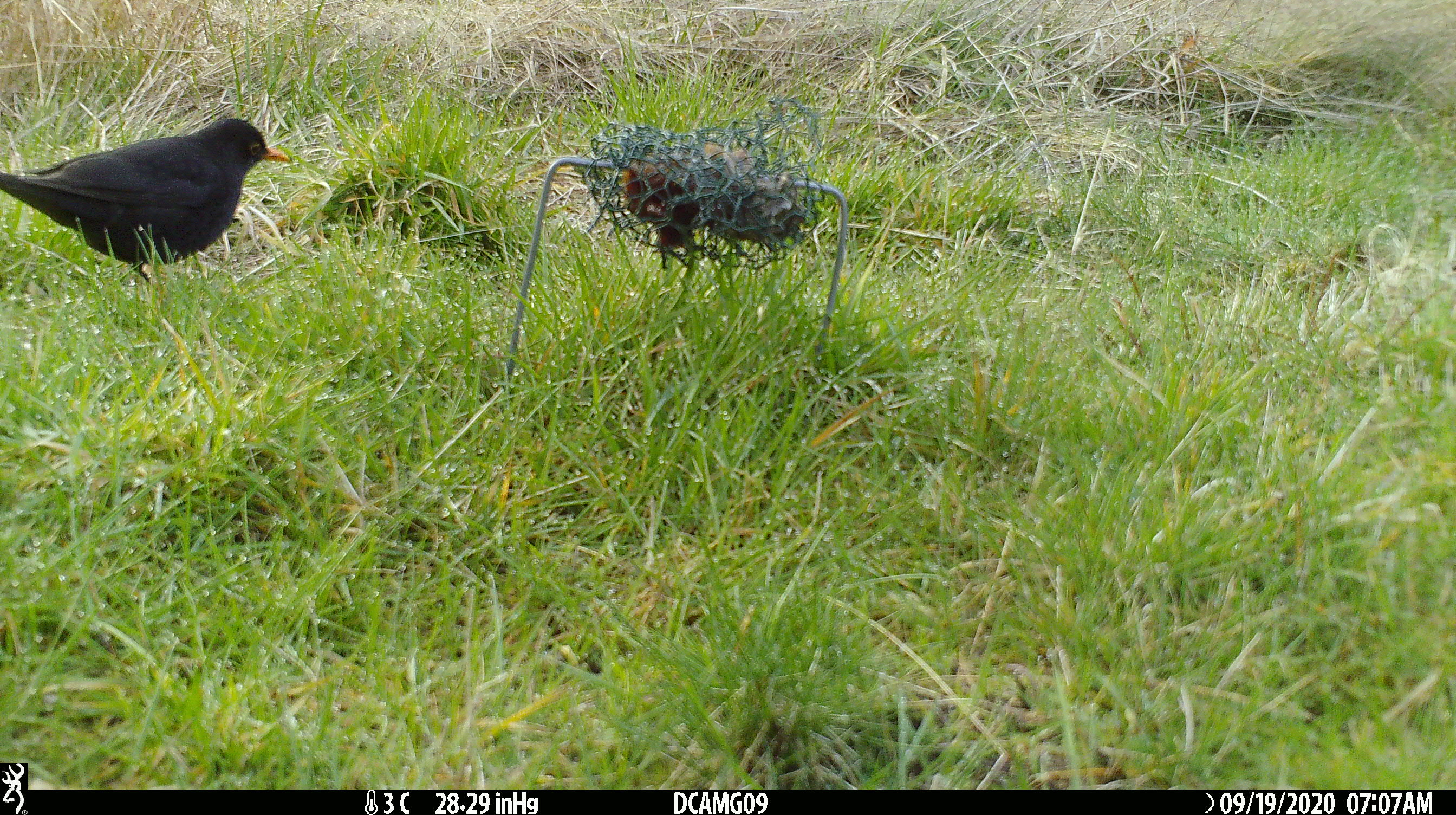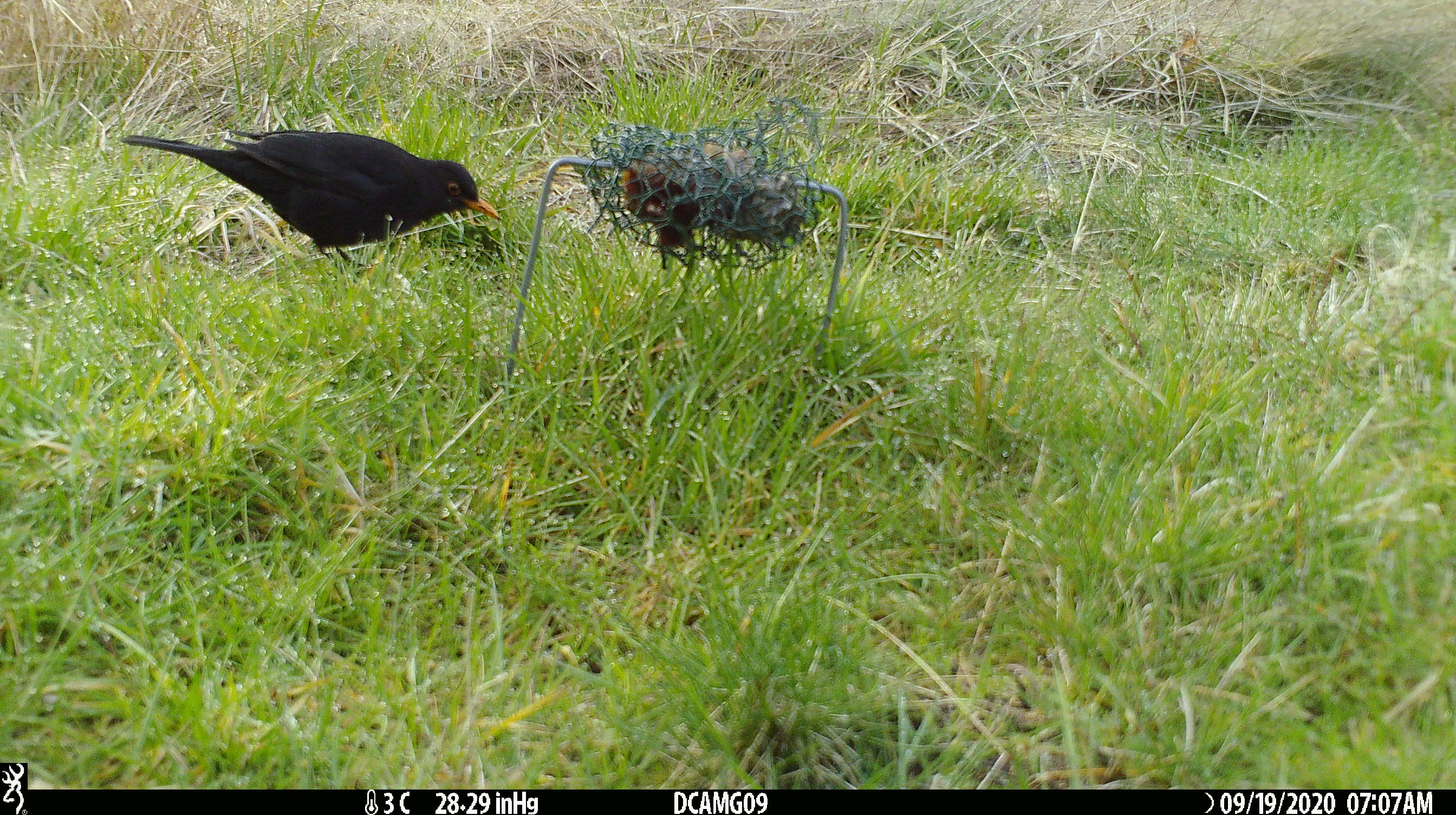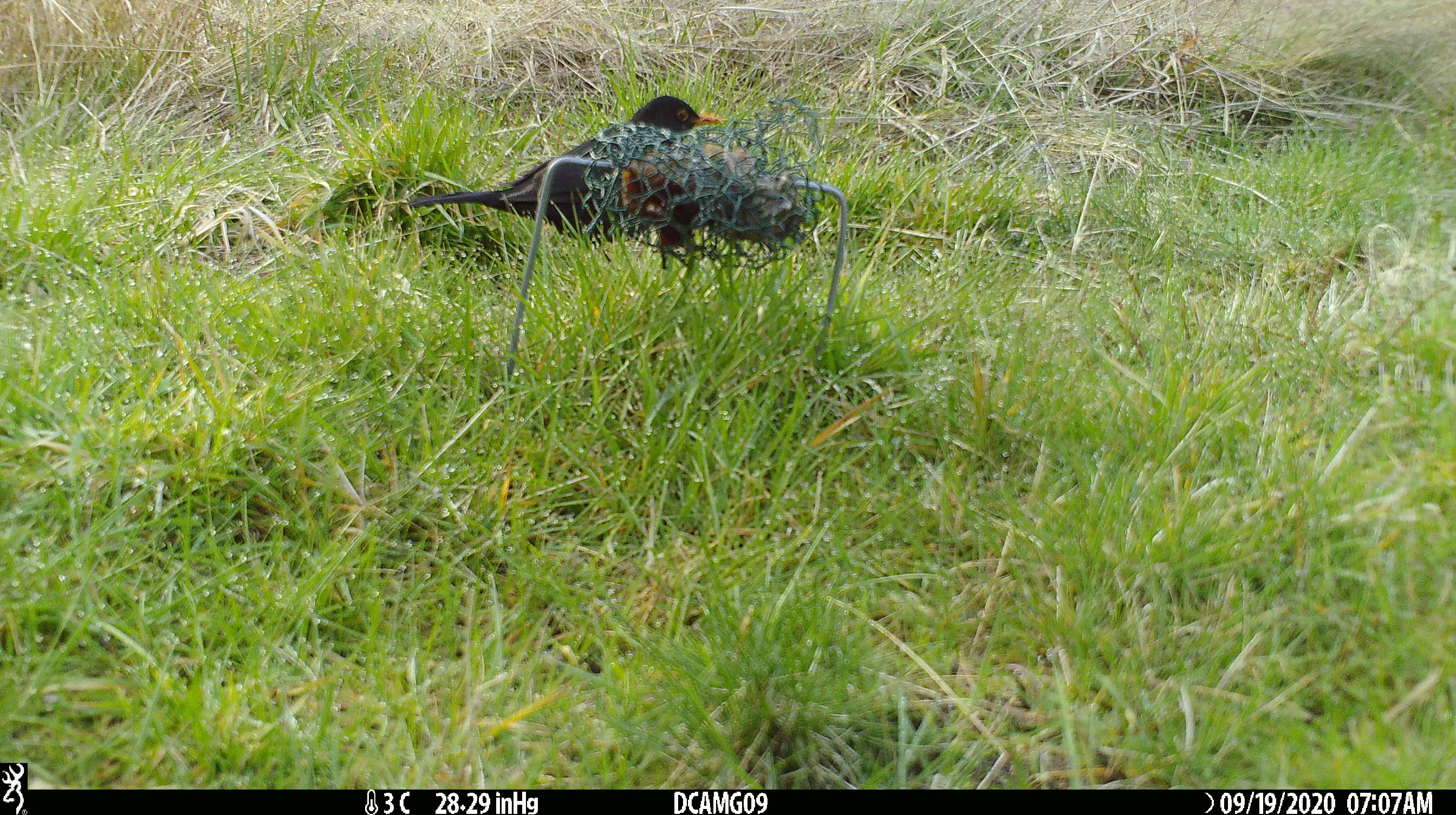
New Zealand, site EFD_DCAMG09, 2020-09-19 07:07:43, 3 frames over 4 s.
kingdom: Animalia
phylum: Chordata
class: Aves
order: Passeriformes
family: Turdidae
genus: Turdus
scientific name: Turdus merula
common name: eurasian blackbird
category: blackbird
Blackbird (eurasian blackbird) (Turdus merula).